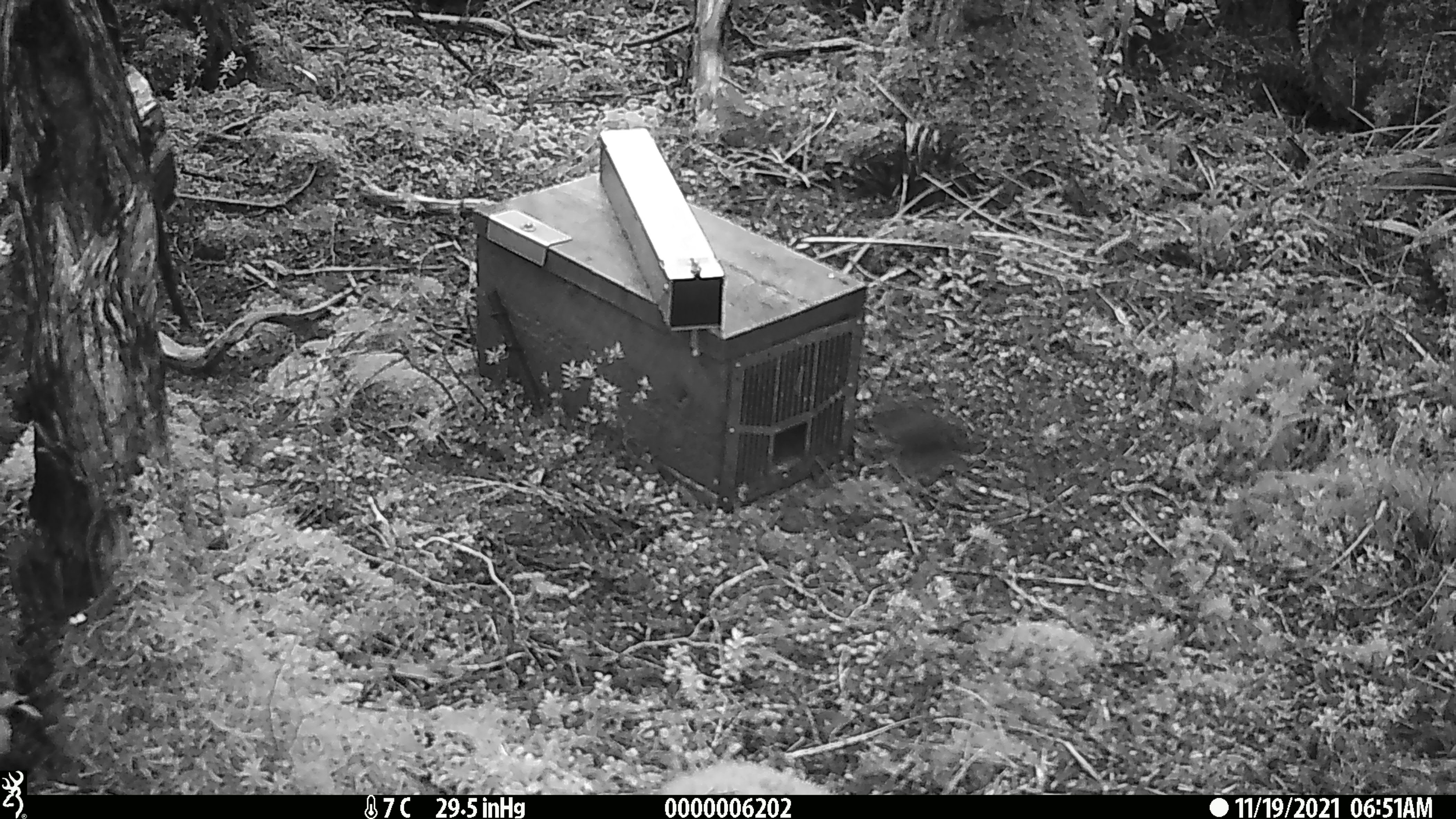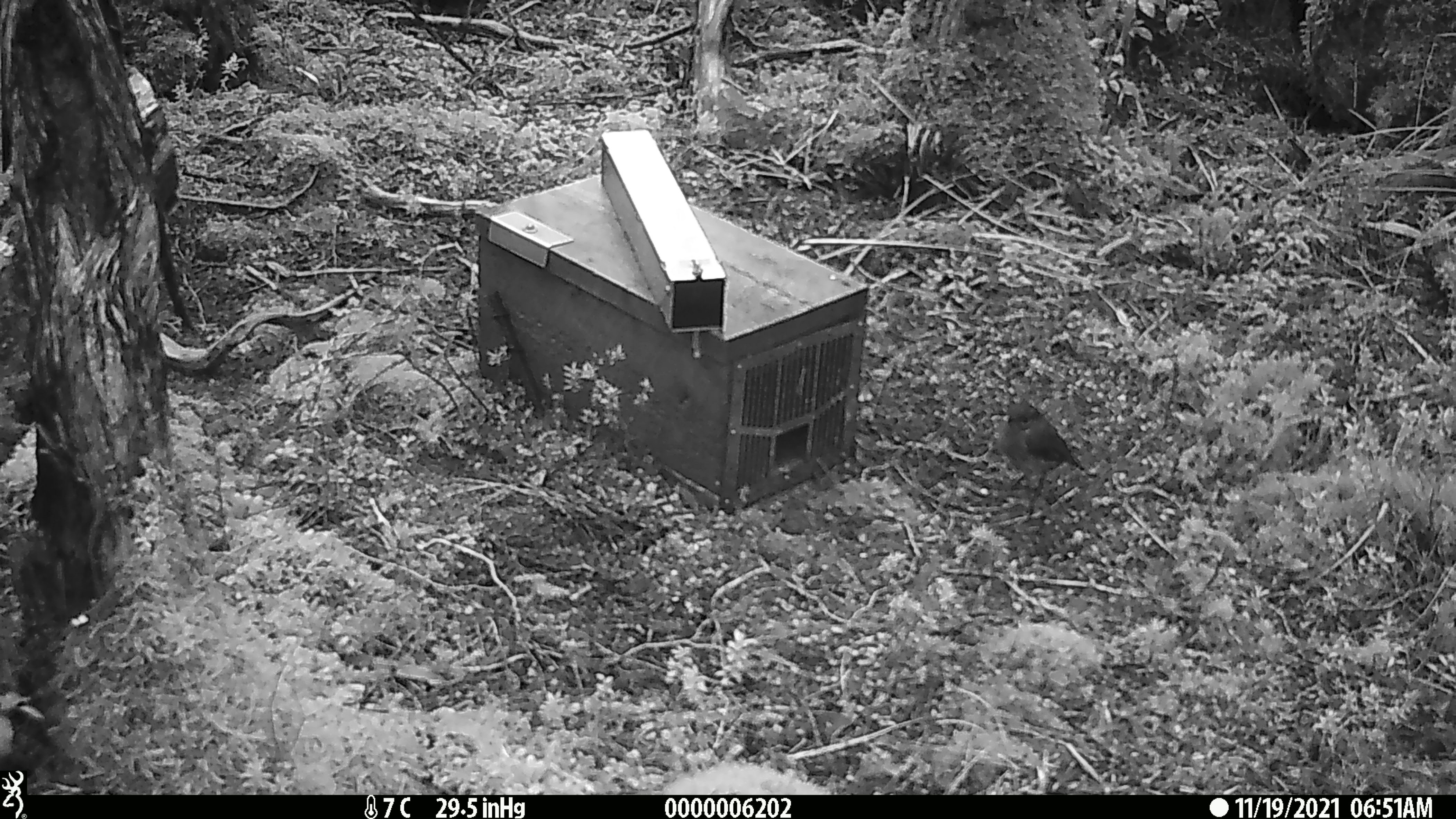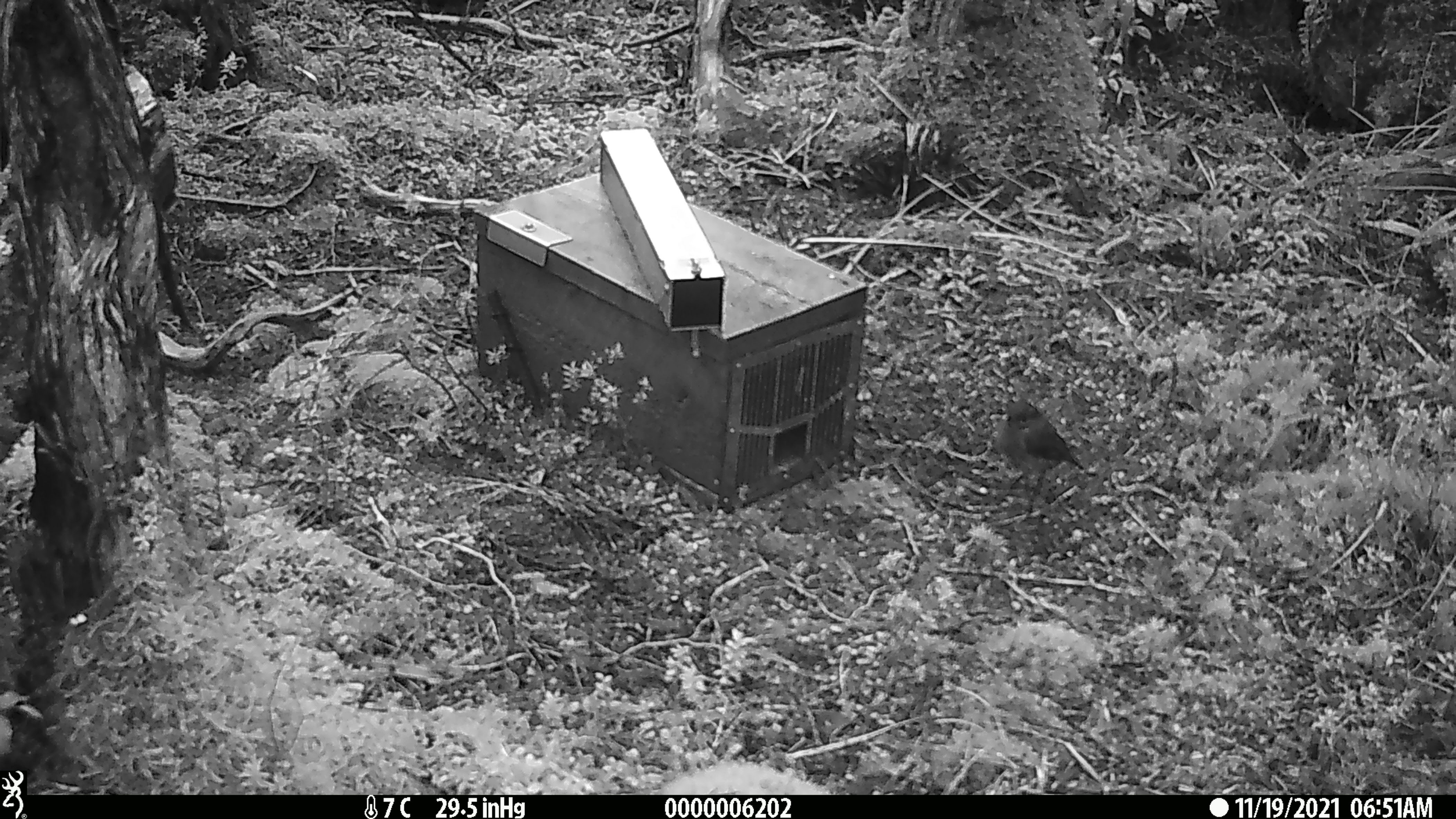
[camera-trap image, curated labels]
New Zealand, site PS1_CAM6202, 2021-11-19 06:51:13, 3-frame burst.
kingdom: Animalia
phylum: Chordata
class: Aves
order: Passeriformes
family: Petroicidae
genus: Petroica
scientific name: Petroica australis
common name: new zealand robin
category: robin